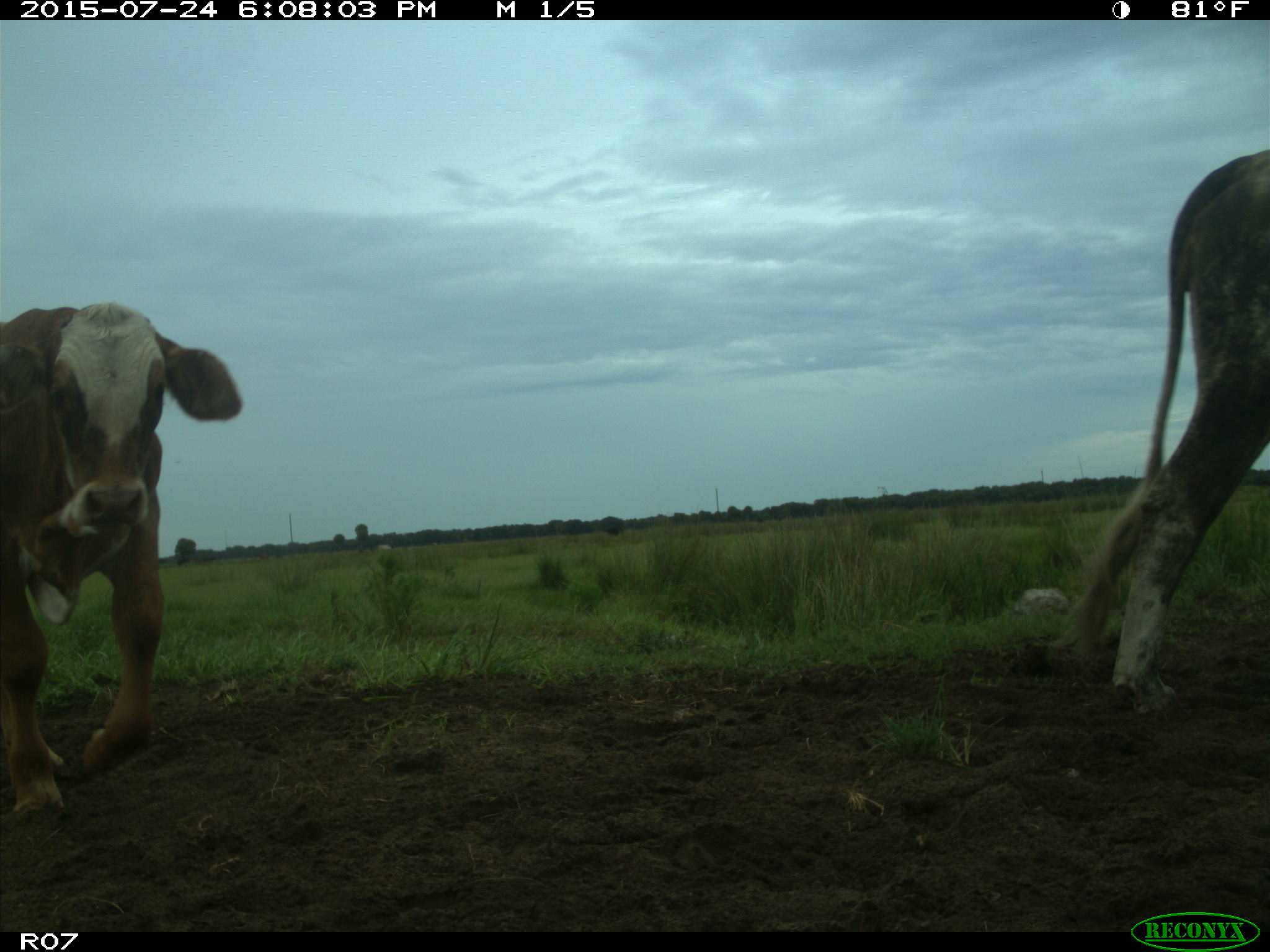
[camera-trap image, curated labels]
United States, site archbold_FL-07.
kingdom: Animalia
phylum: Chordata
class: Mammalia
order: Artiodactyla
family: Bovidae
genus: Bos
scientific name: Bos taurus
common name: domestic cow